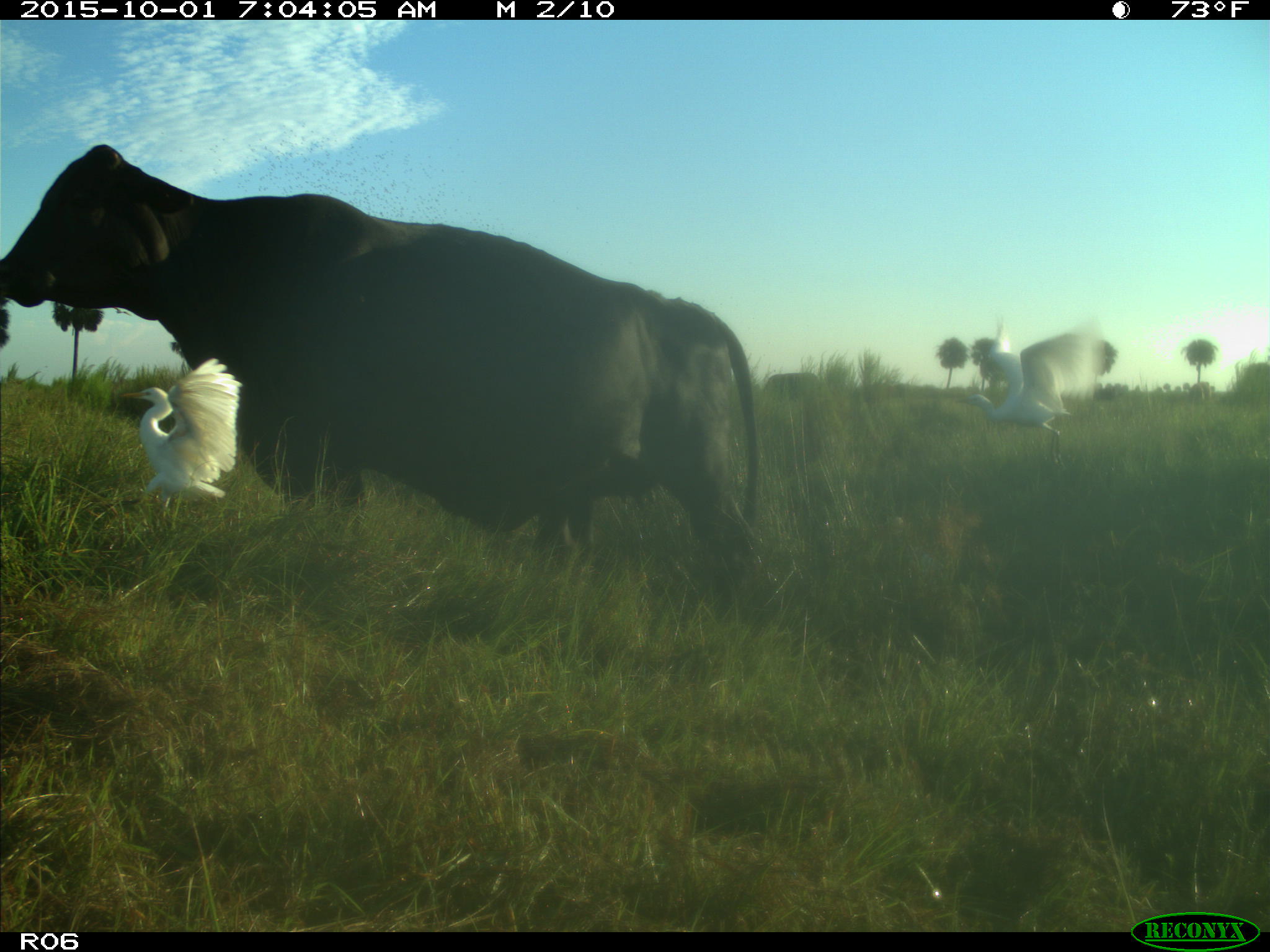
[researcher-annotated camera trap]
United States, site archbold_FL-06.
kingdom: Animalia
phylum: Chordata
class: Mammalia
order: Artiodactyla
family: Bovidae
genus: Bos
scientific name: Bos taurus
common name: domestic cow